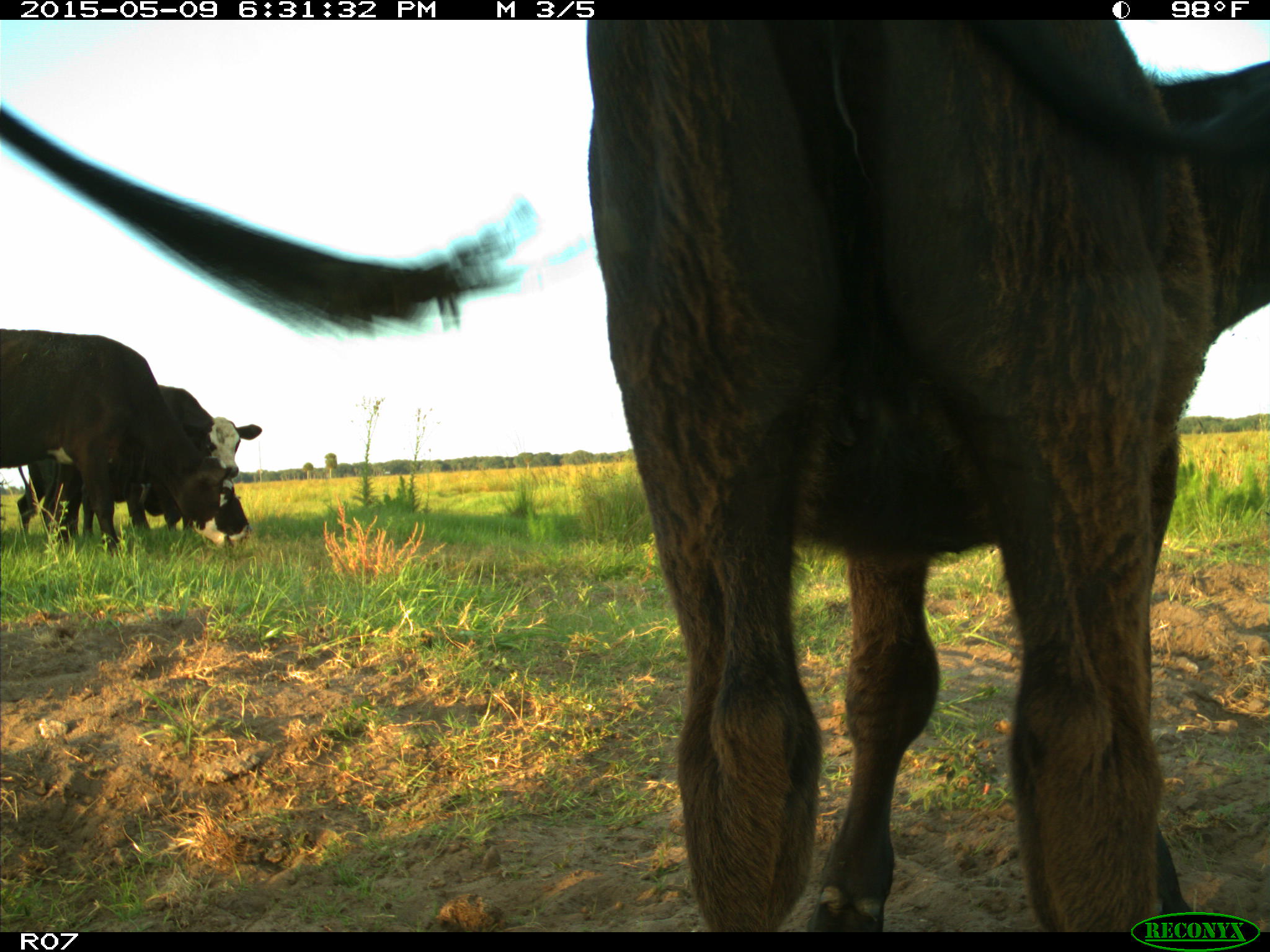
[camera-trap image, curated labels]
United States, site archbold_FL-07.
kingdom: Animalia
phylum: Chordata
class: Mammalia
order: Artiodactyla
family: Bovidae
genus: Bos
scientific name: Bos taurus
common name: domestic cow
Bos taurus (domestic cow).